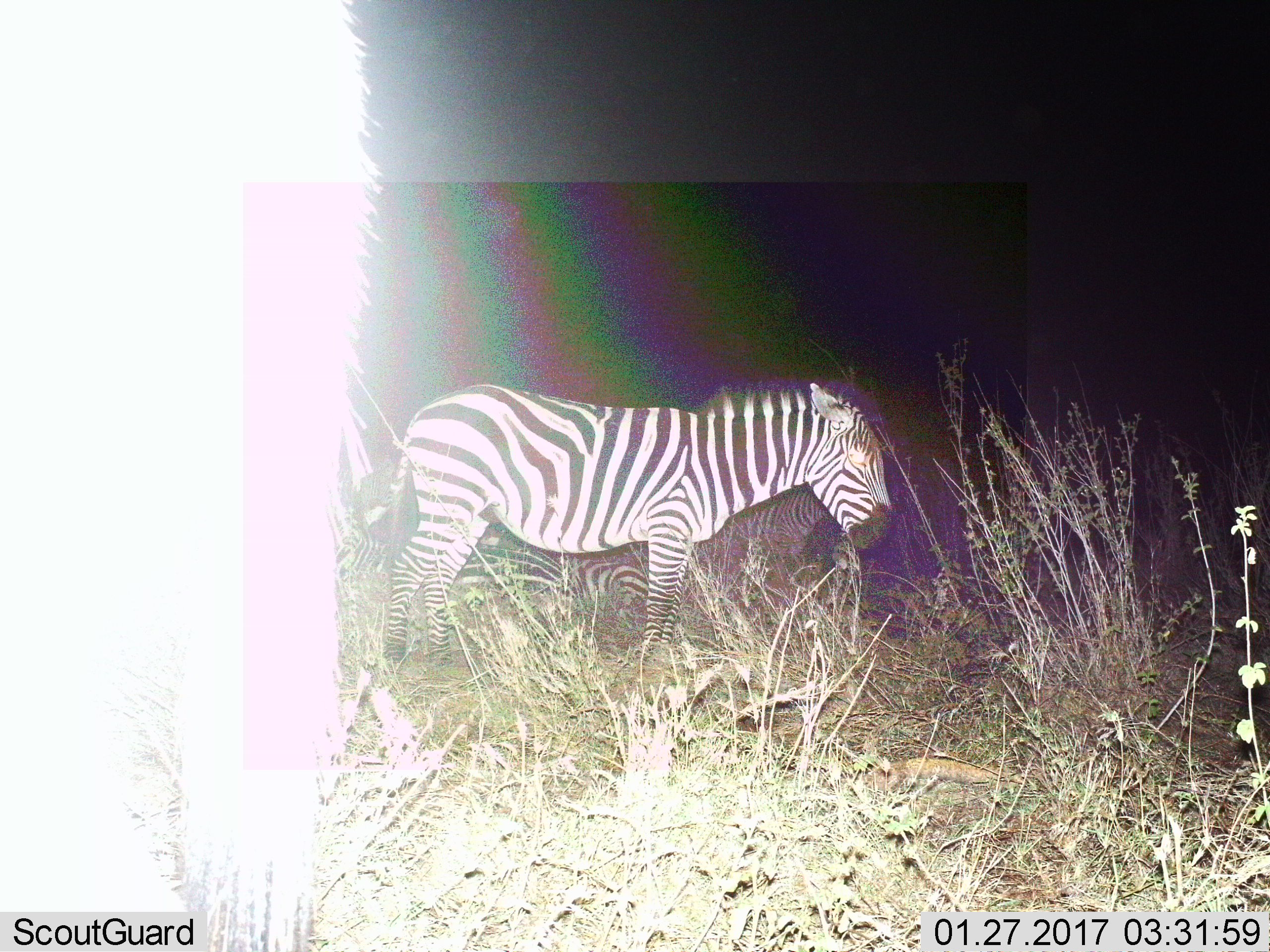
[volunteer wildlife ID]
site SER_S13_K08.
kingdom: Animalia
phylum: Chordata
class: Mammalia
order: Perissodactyla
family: Equidae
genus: Equus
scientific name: Equus quagga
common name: plains zebra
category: zebraplains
Zebraplains (plains zebra) (Equus quagga), count 1. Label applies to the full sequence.